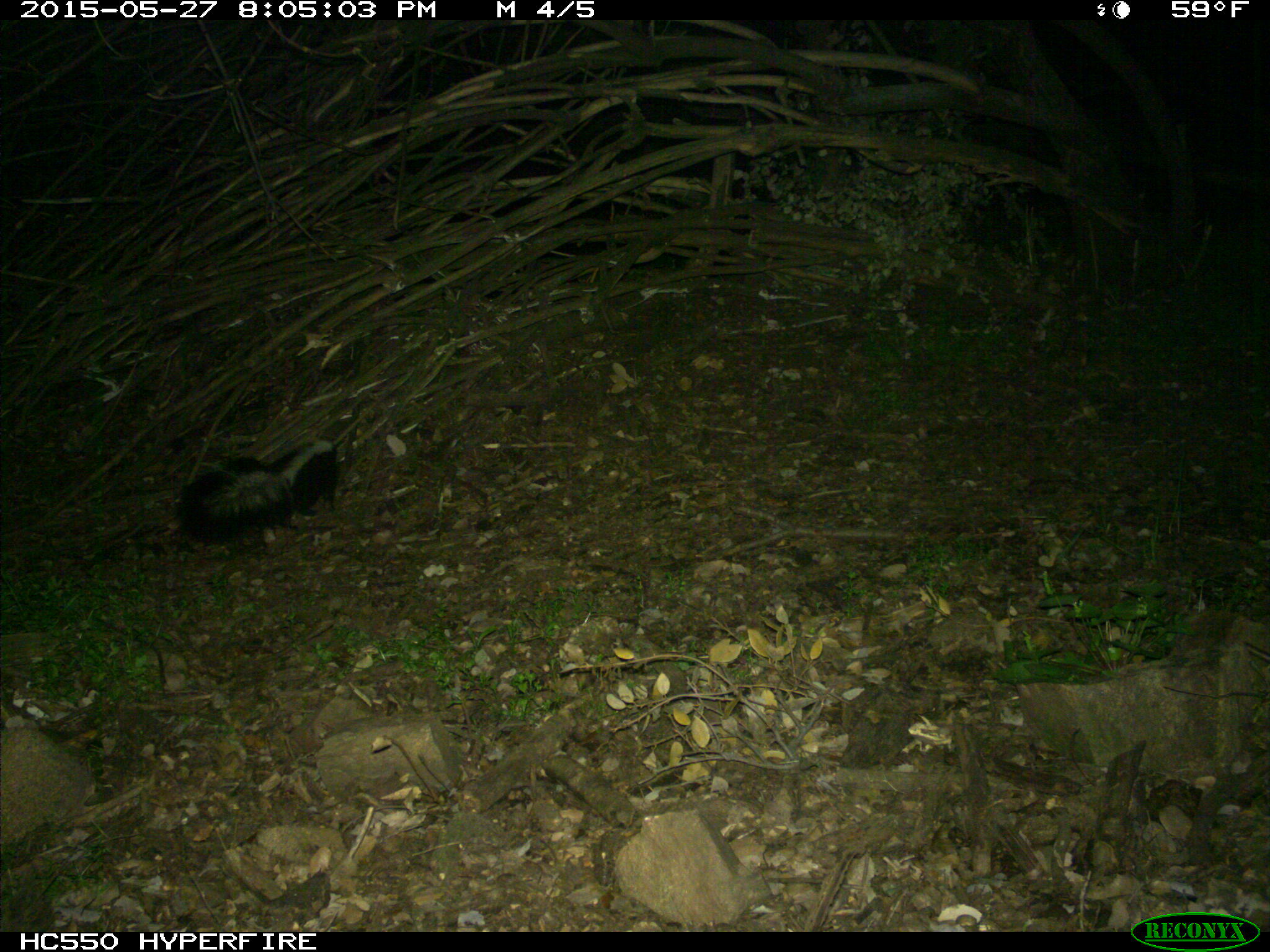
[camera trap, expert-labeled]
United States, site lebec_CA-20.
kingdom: Animalia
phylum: Chordata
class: Mammalia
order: Carnivora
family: Mephitidae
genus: Mephitis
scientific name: Mephitis mephitis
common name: striped skunk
Mephitis mephitis (striped skunk).